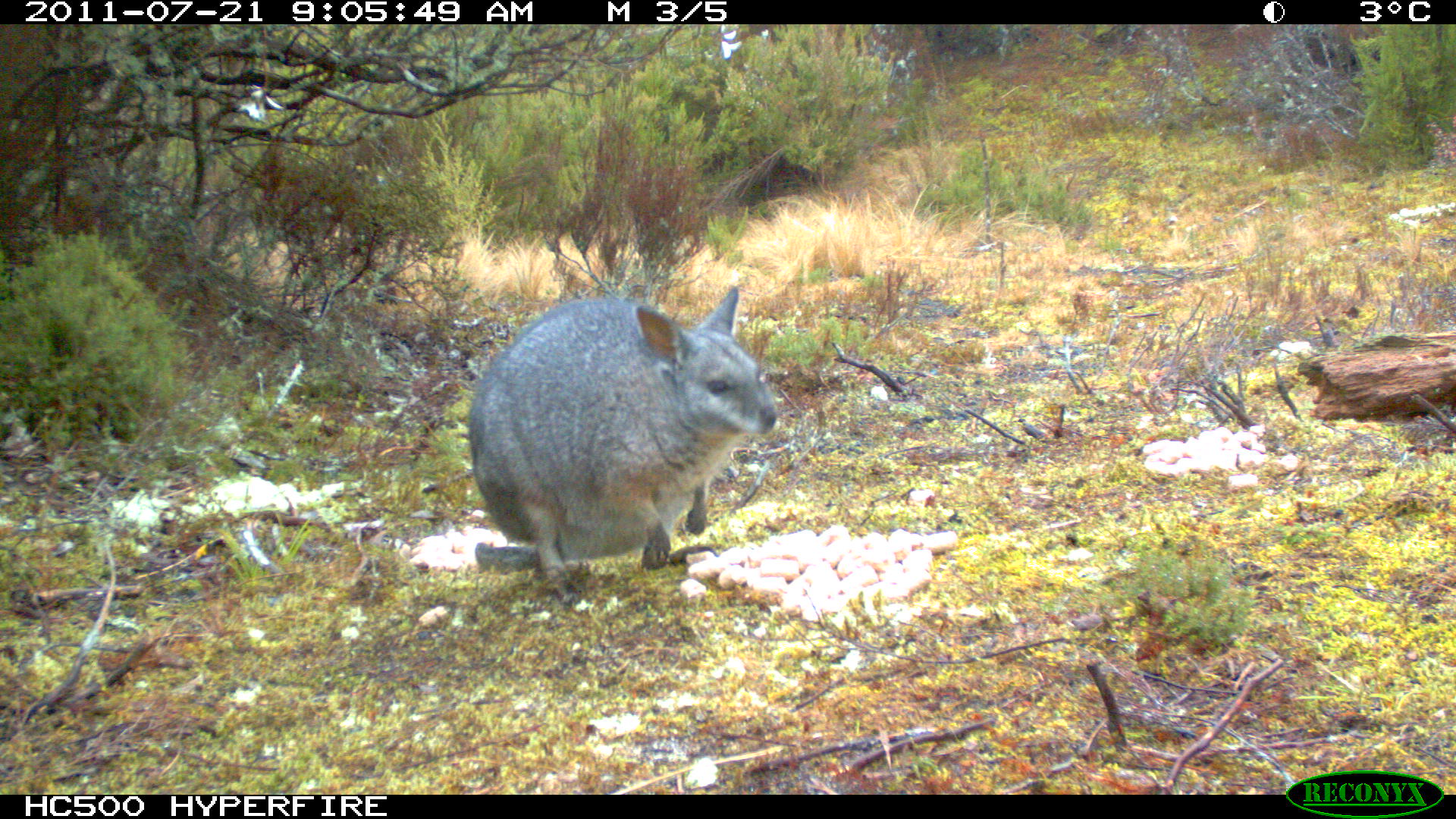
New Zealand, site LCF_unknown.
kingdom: Animalia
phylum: Chordata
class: Mammalia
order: Diprotodontia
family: Macropodidae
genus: Notamacropus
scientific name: Notamacropus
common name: wallaby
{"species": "wallaby (Notamacropus)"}